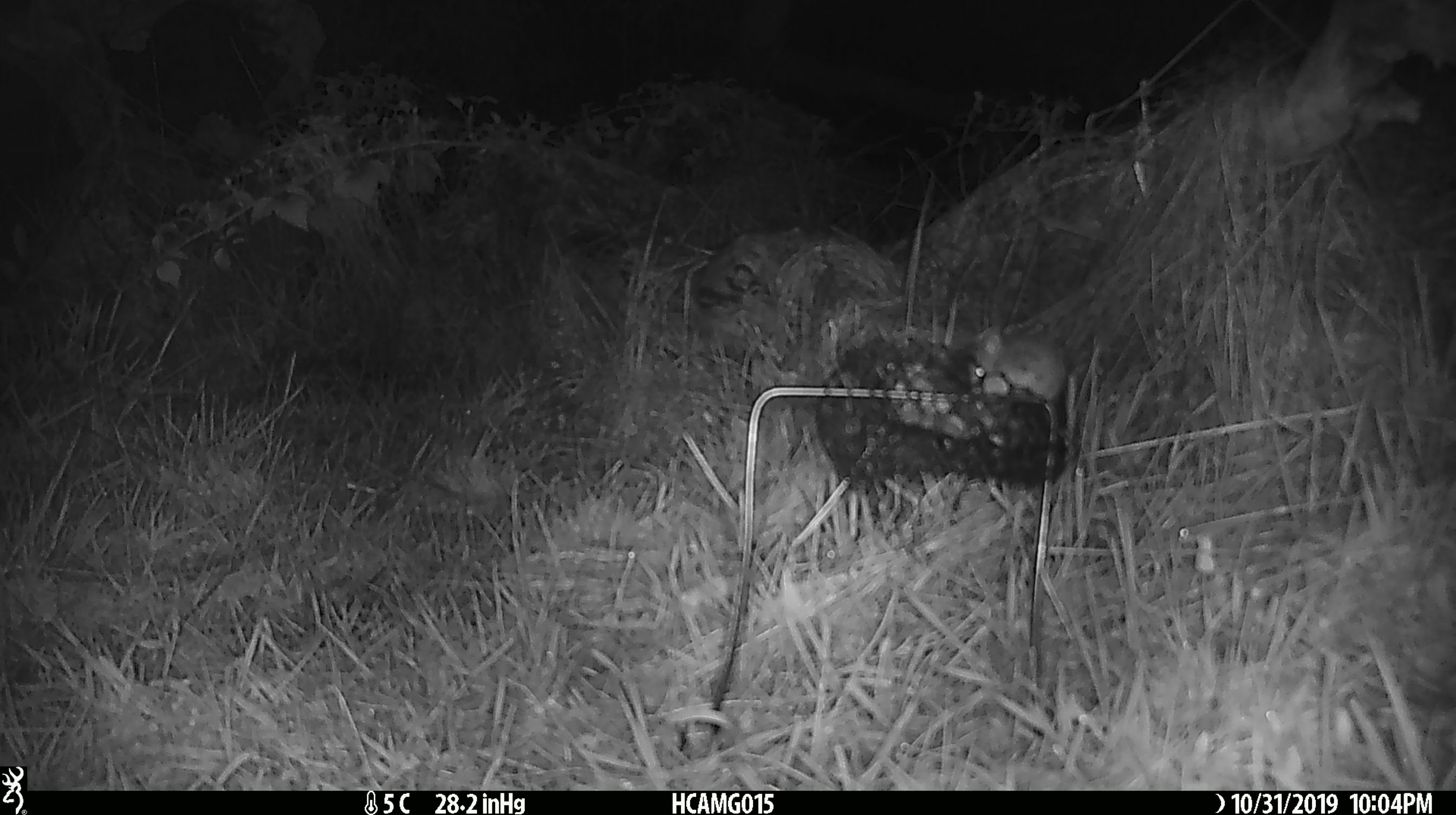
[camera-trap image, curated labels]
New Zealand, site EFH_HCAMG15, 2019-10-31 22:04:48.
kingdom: Animalia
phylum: Chordata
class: Mammalia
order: Rodentia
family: Muridae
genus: Mus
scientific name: Mus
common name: mouse